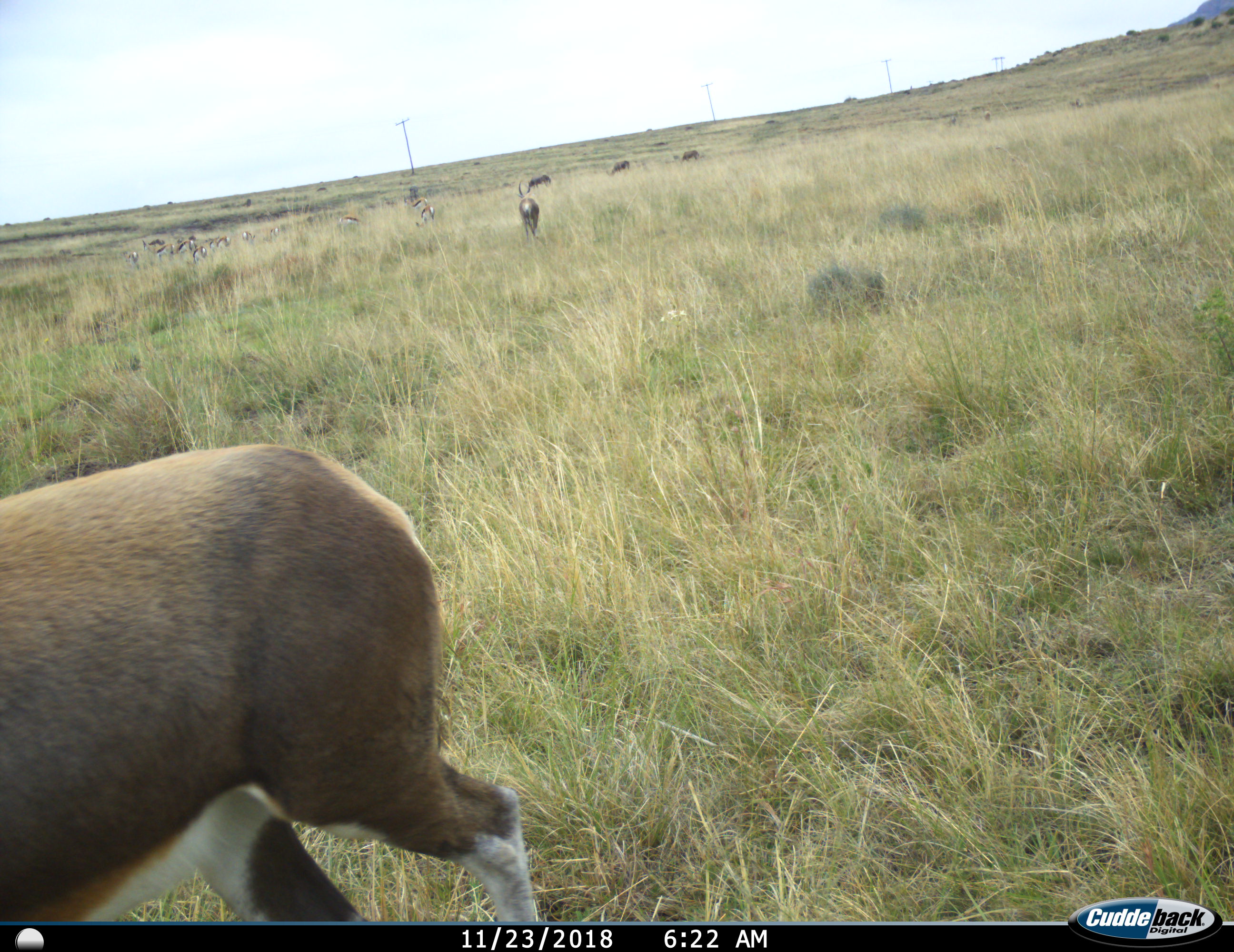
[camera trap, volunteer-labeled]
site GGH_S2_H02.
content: unidentified animal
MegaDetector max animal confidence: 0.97